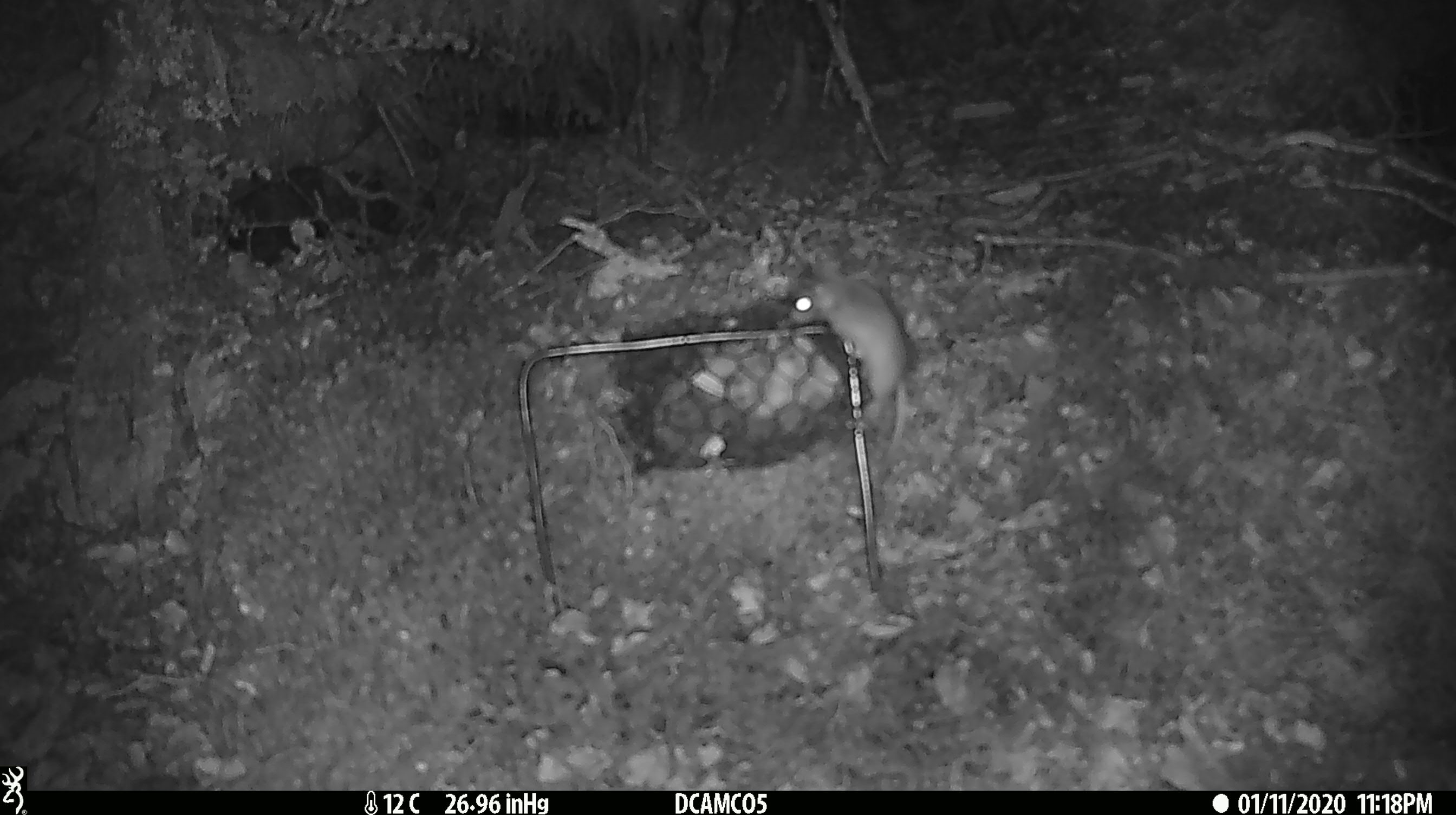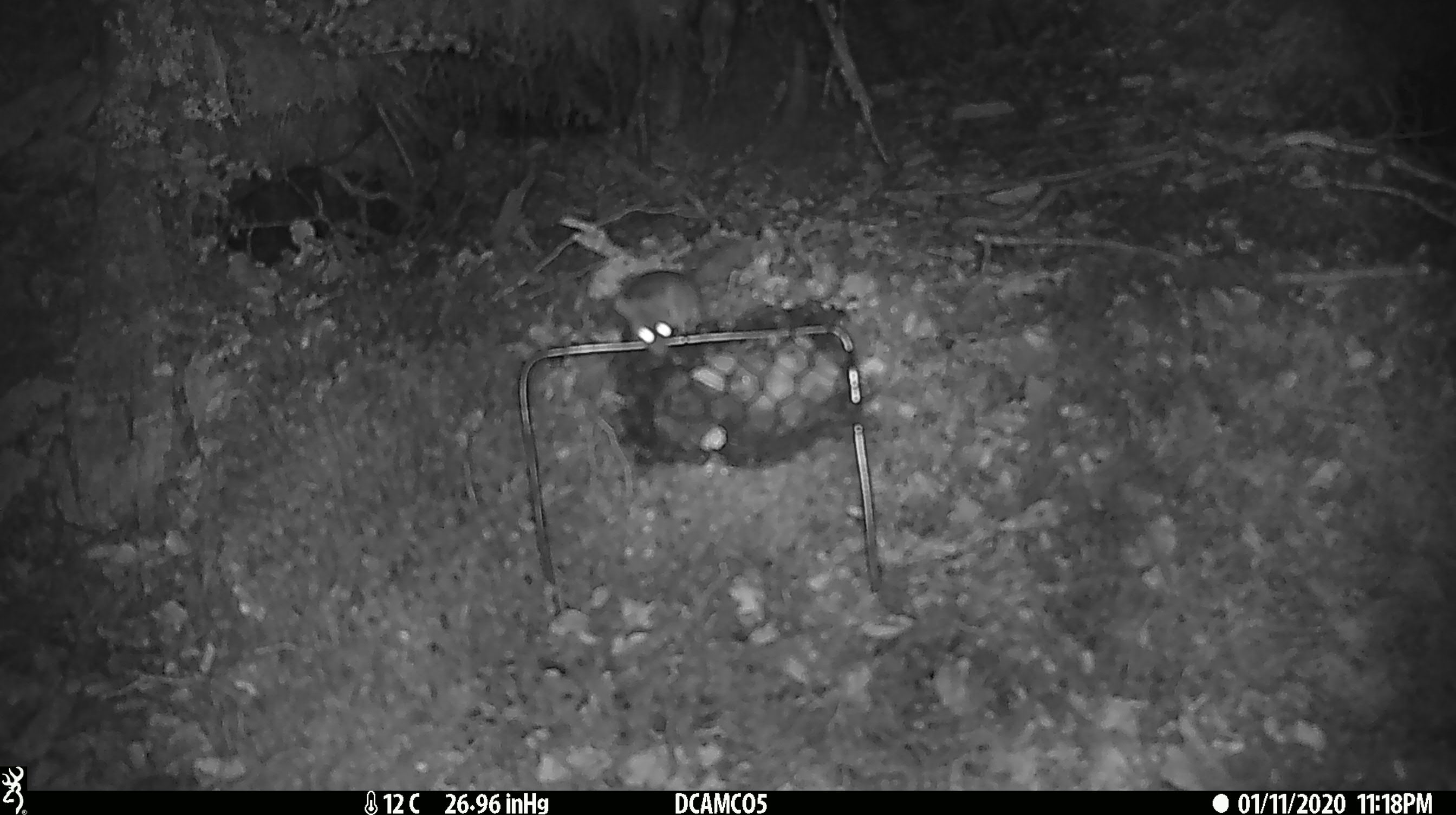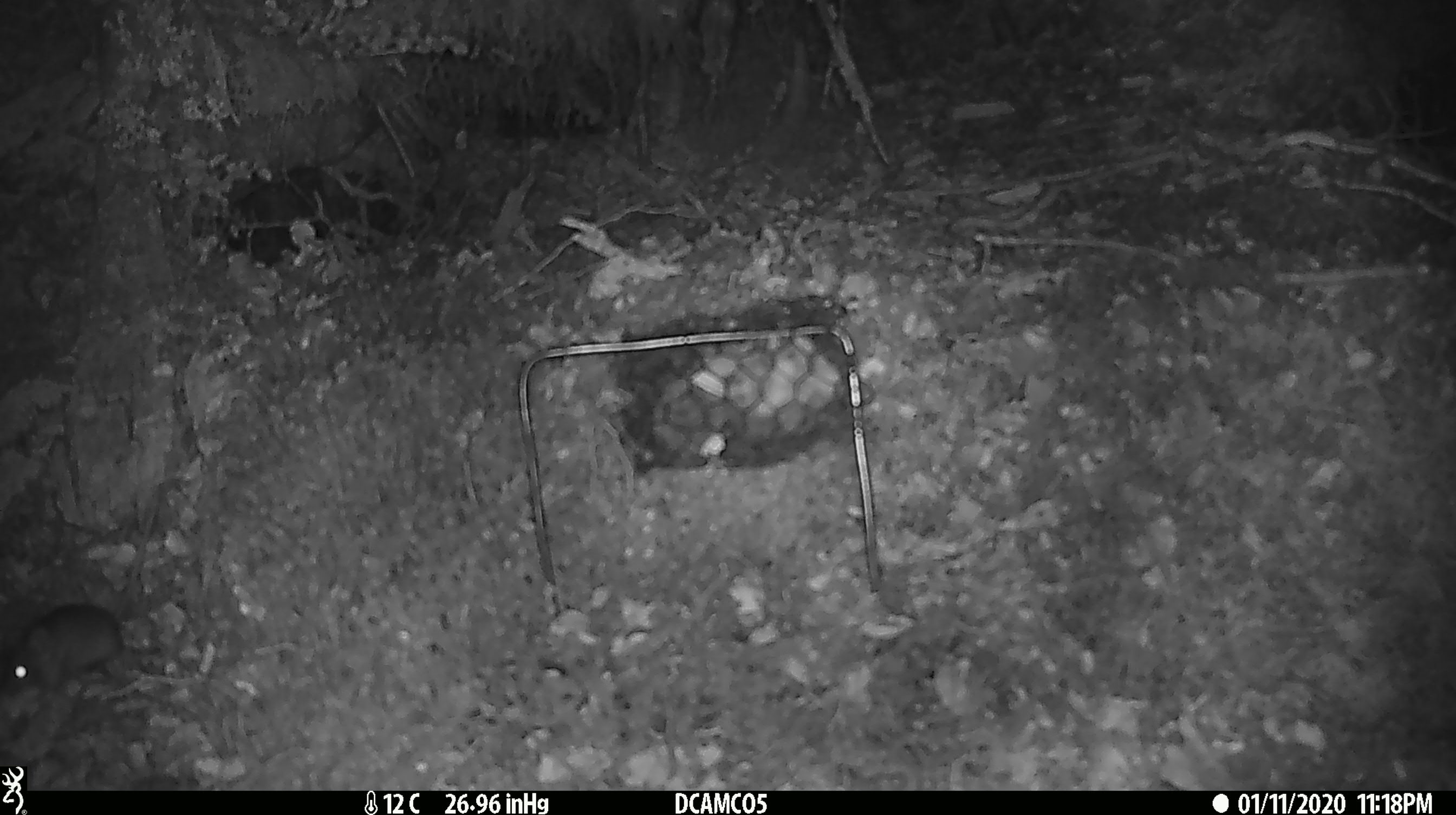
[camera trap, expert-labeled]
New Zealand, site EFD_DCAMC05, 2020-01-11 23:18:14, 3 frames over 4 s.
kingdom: Animalia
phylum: Chordata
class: Mammalia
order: Rodentia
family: Muridae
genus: Mus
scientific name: Mus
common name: mouse